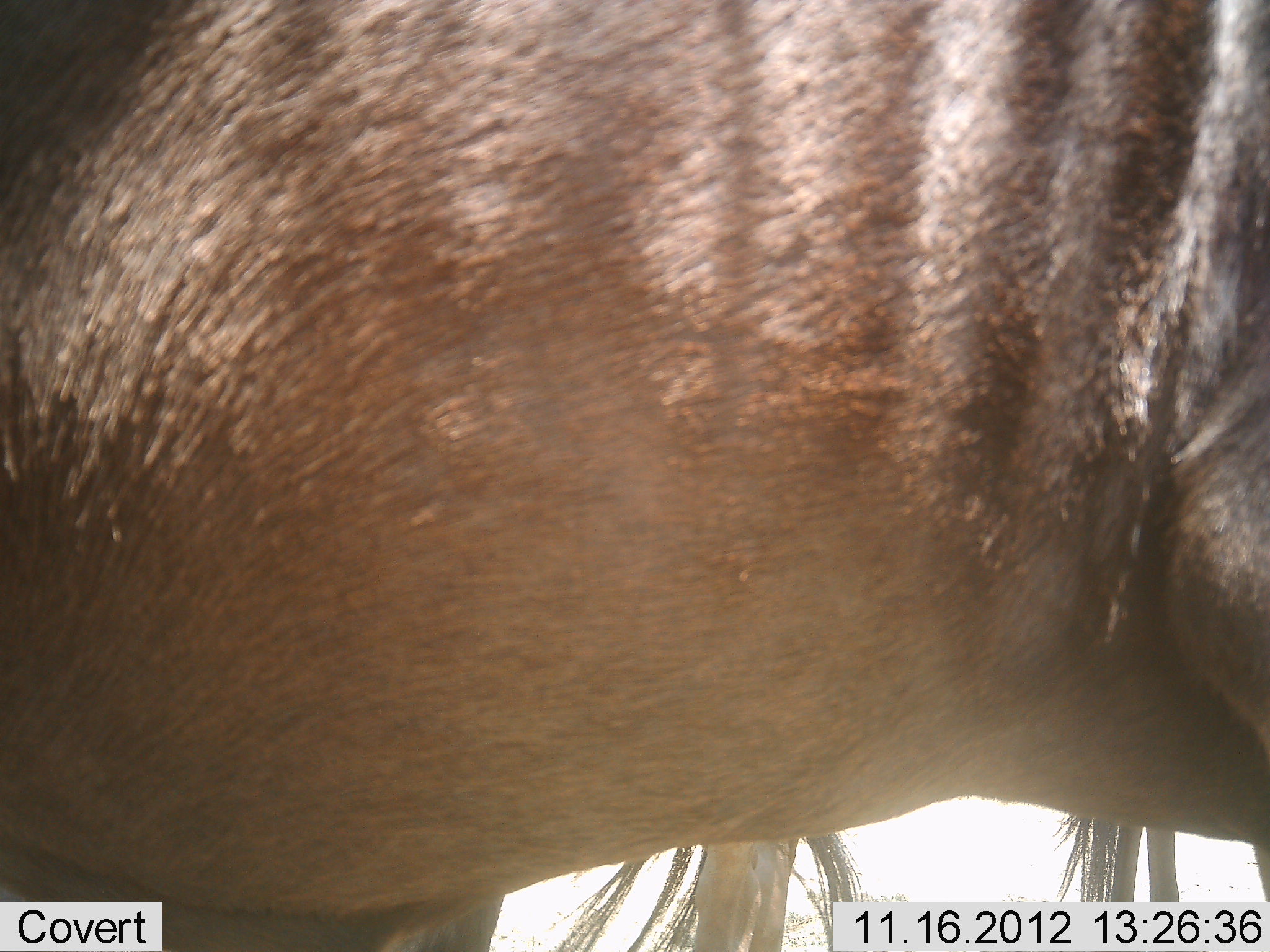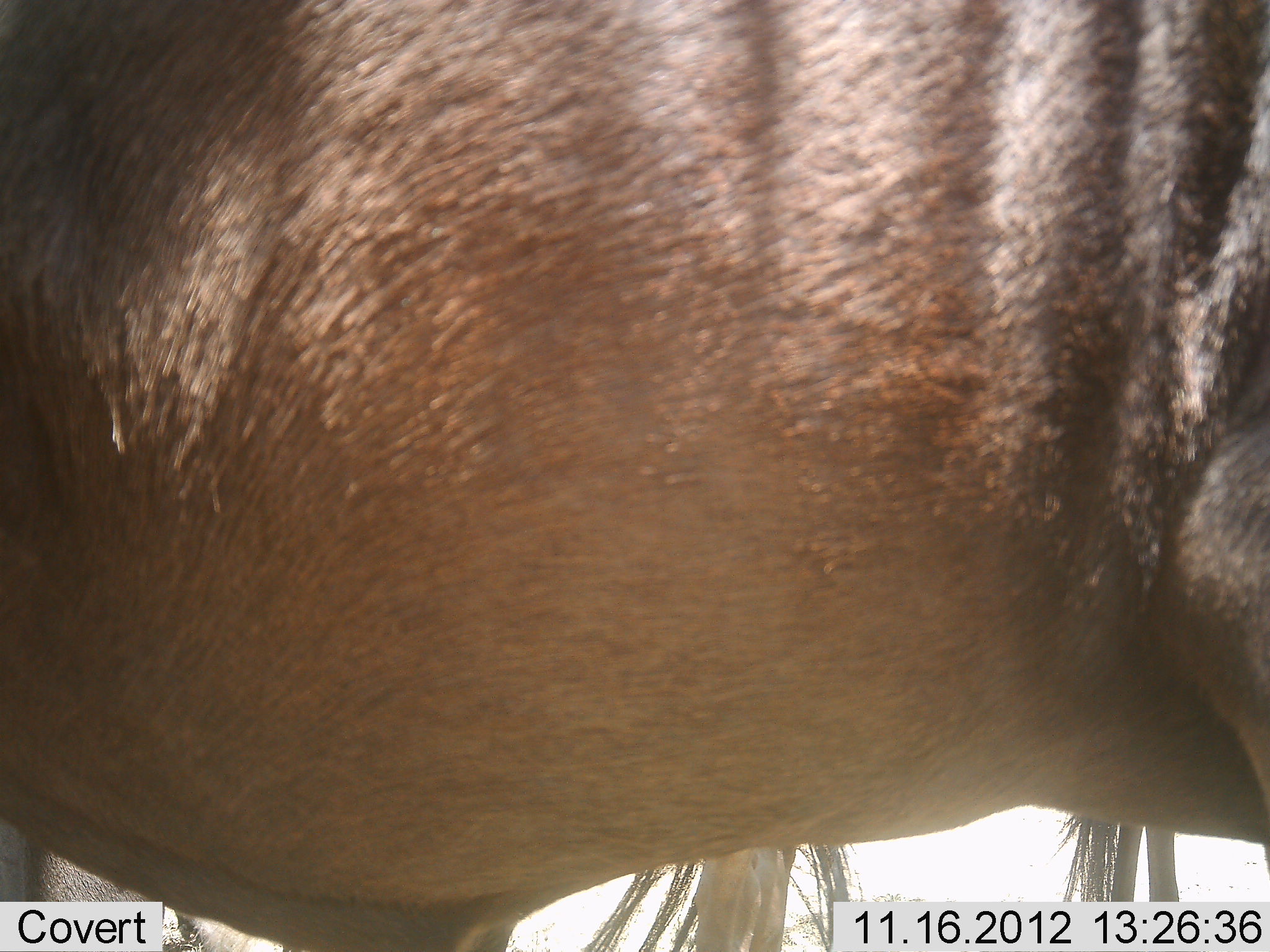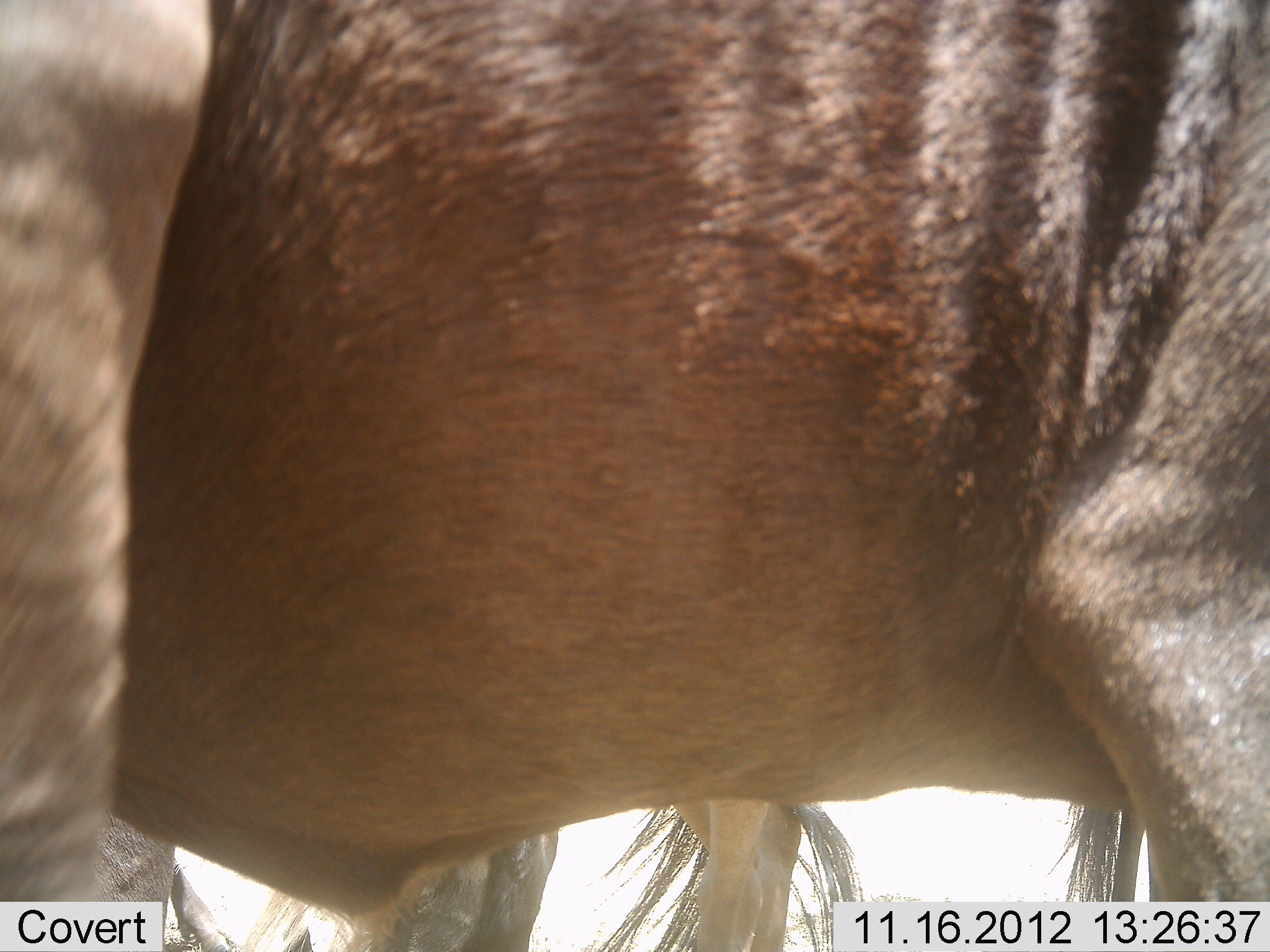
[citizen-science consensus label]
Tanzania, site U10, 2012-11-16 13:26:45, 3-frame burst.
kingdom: Animalia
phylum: Chordata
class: Mammalia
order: Artiodactyla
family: Bovidae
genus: Connochaetes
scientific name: Connochaetes taurinus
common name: blue wildebeest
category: wildebeest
Wildebeest (blue wildebeest) (Connochaetes taurinus), count 2. Behavior (volunteer vote fractions): standing 90%, resting 0%, moving 10%, interacting 0%. Young present (vote fraction): 0%. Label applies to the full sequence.